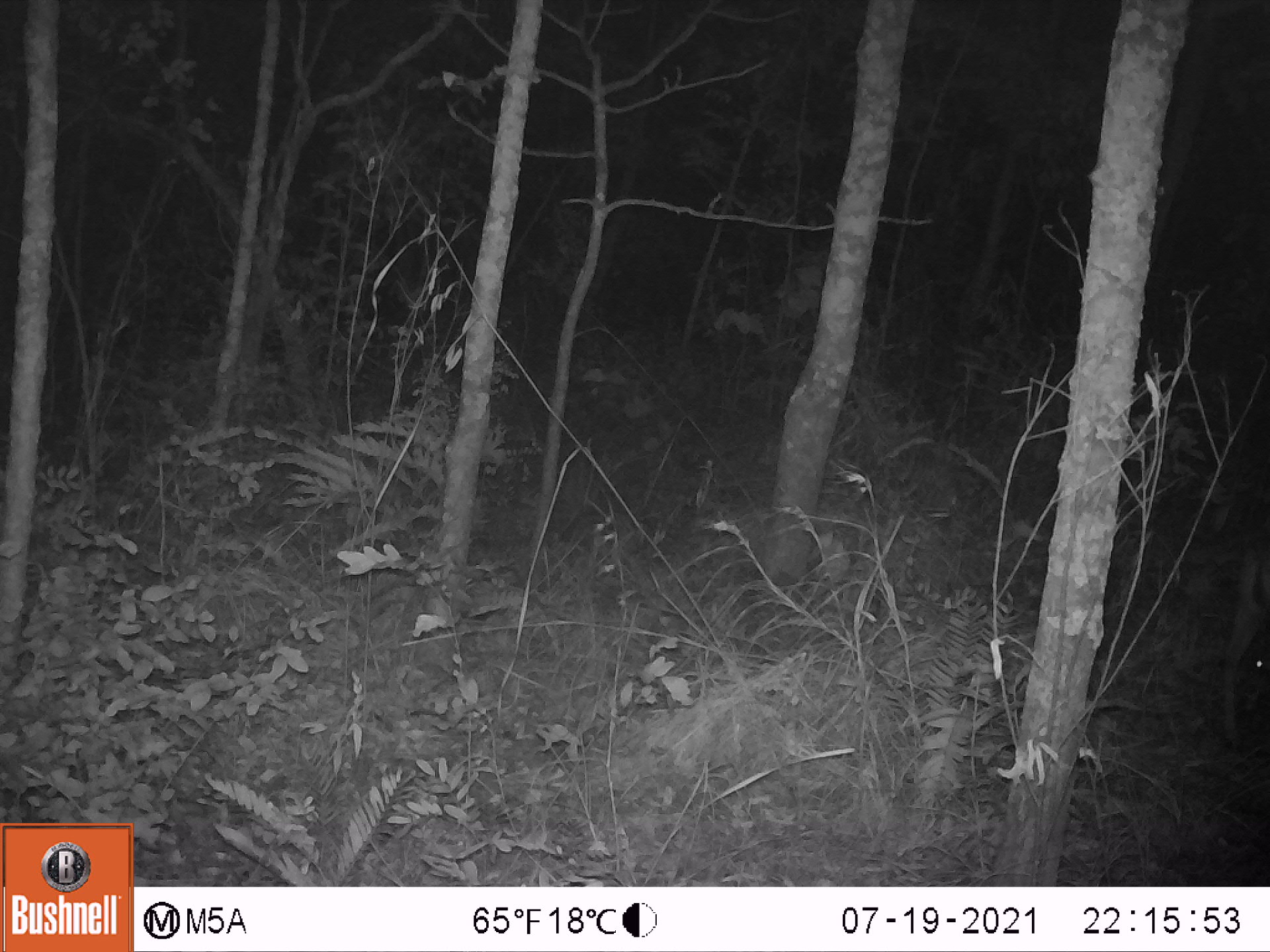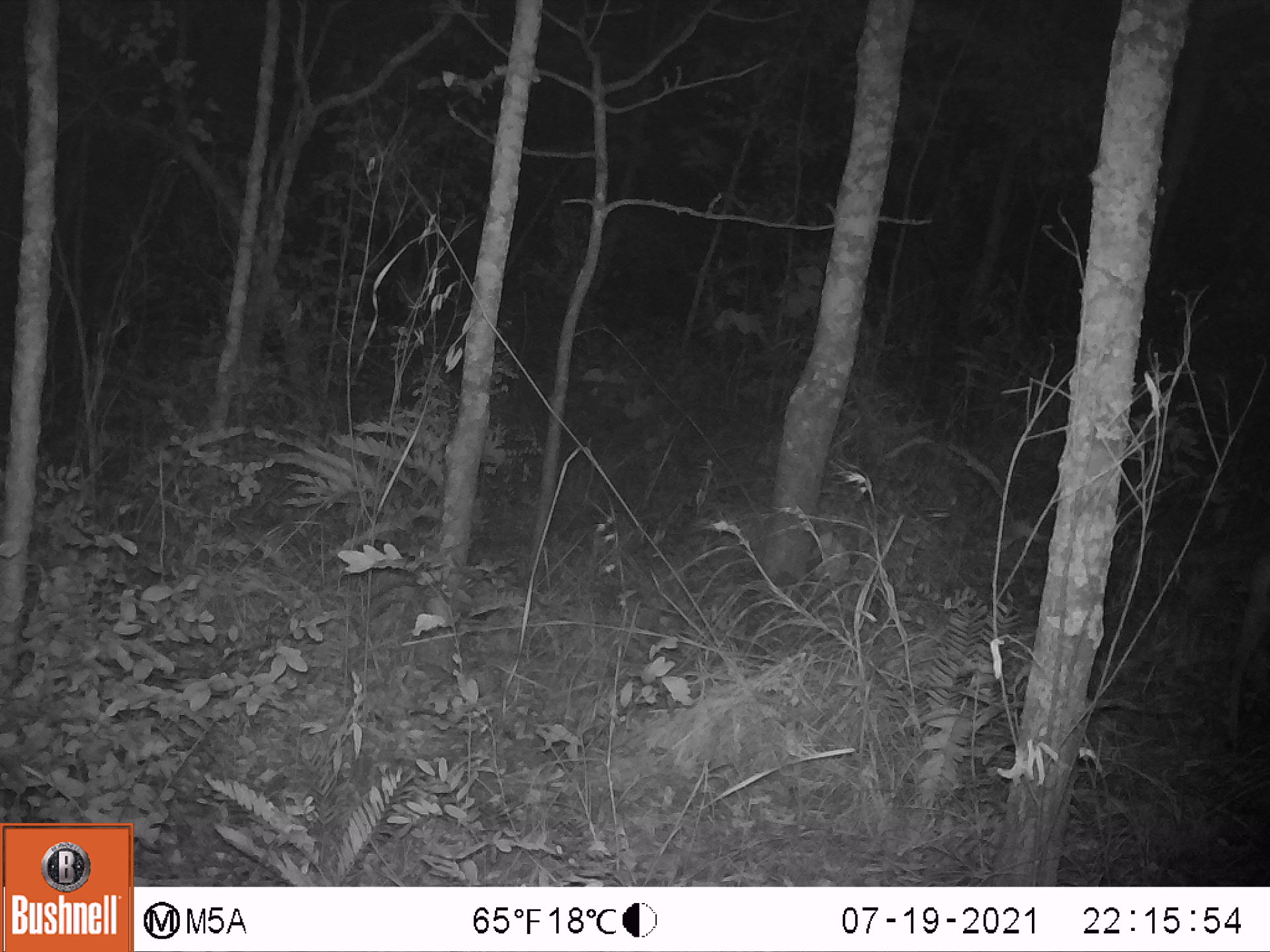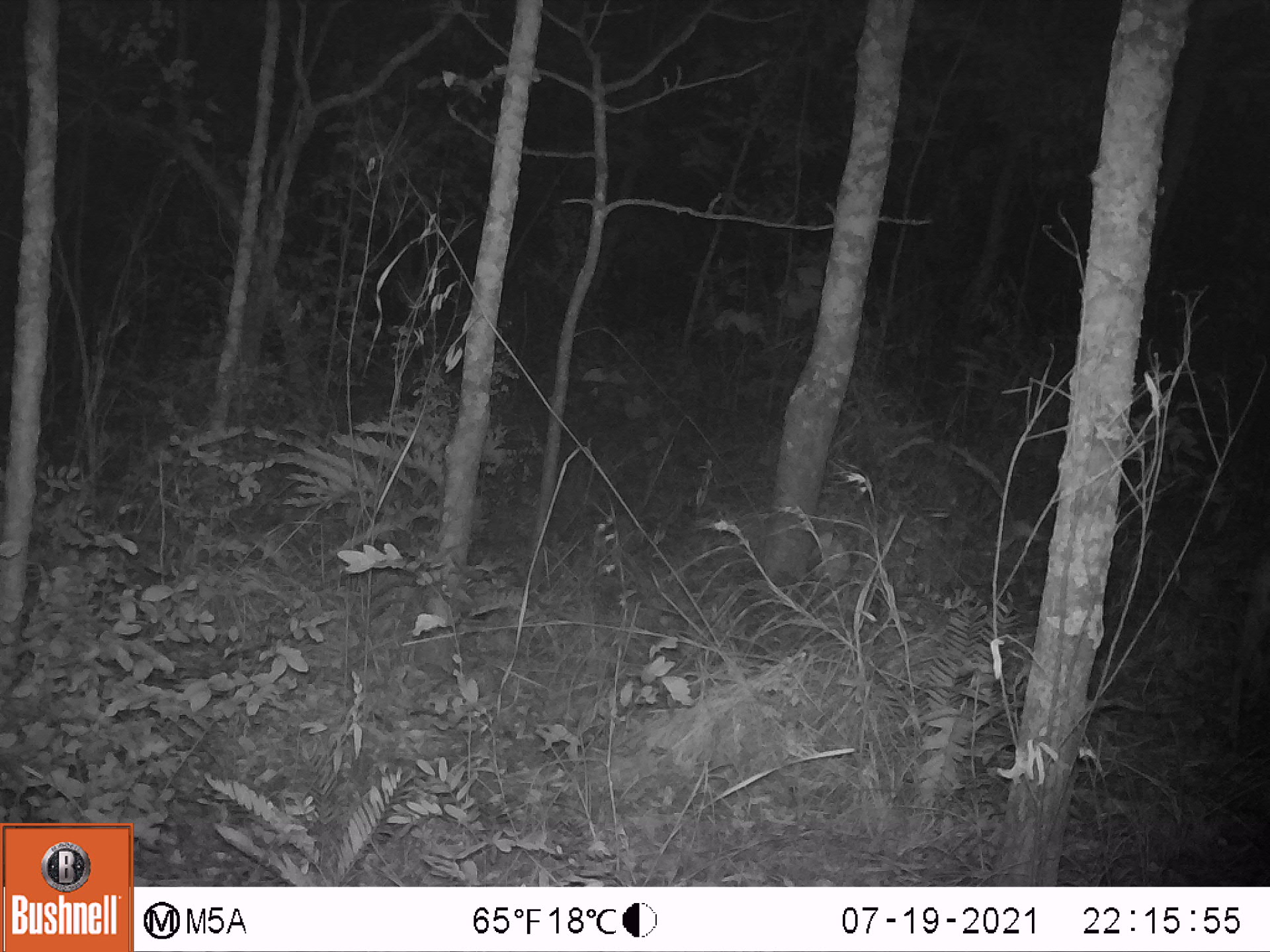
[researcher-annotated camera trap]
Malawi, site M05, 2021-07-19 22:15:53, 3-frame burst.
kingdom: Animalia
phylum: Chordata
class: Mammalia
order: Artiodactyla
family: Bovidae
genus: Sylvicapra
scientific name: Sylvicapra grimmia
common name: common duiker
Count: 1.